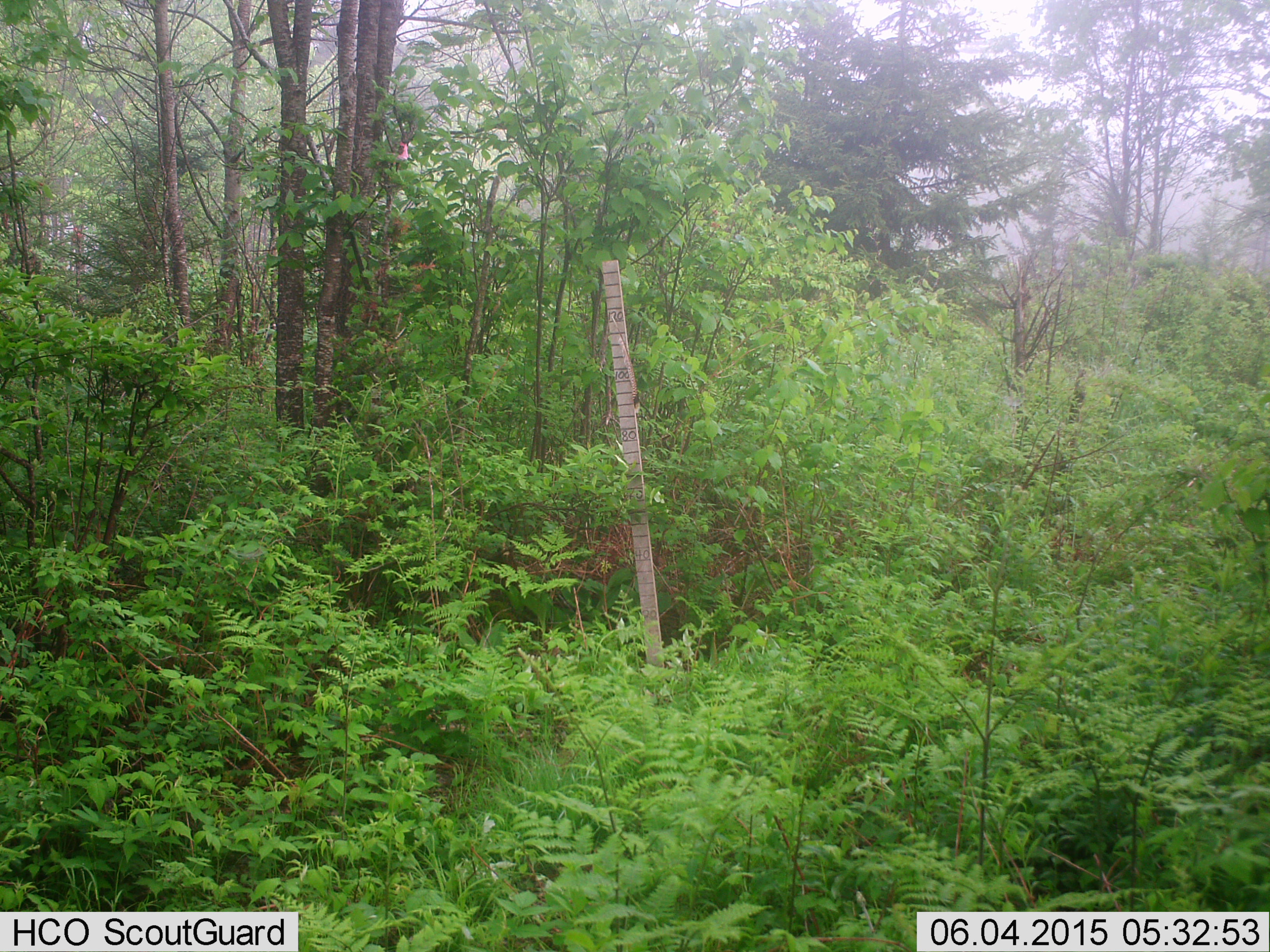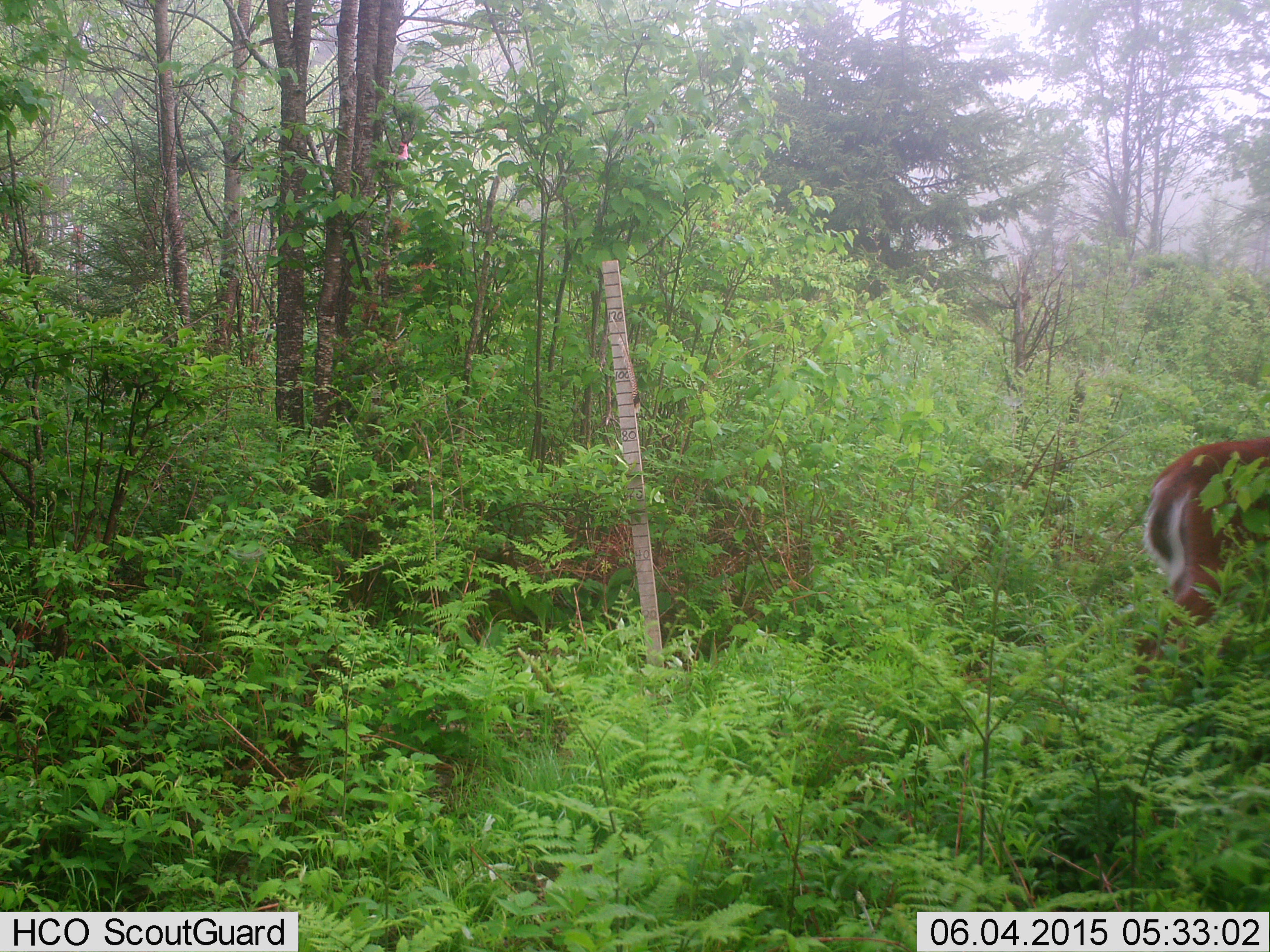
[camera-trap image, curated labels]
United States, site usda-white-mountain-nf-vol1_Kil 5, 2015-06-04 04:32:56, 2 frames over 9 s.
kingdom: Animalia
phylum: Chordata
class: Mammalia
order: Artiodactyla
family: Cervidae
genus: Odocoileus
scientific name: Odocoileus virginianus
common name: white-tailed deer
White-tailed deer (Odocoileus virginianus).